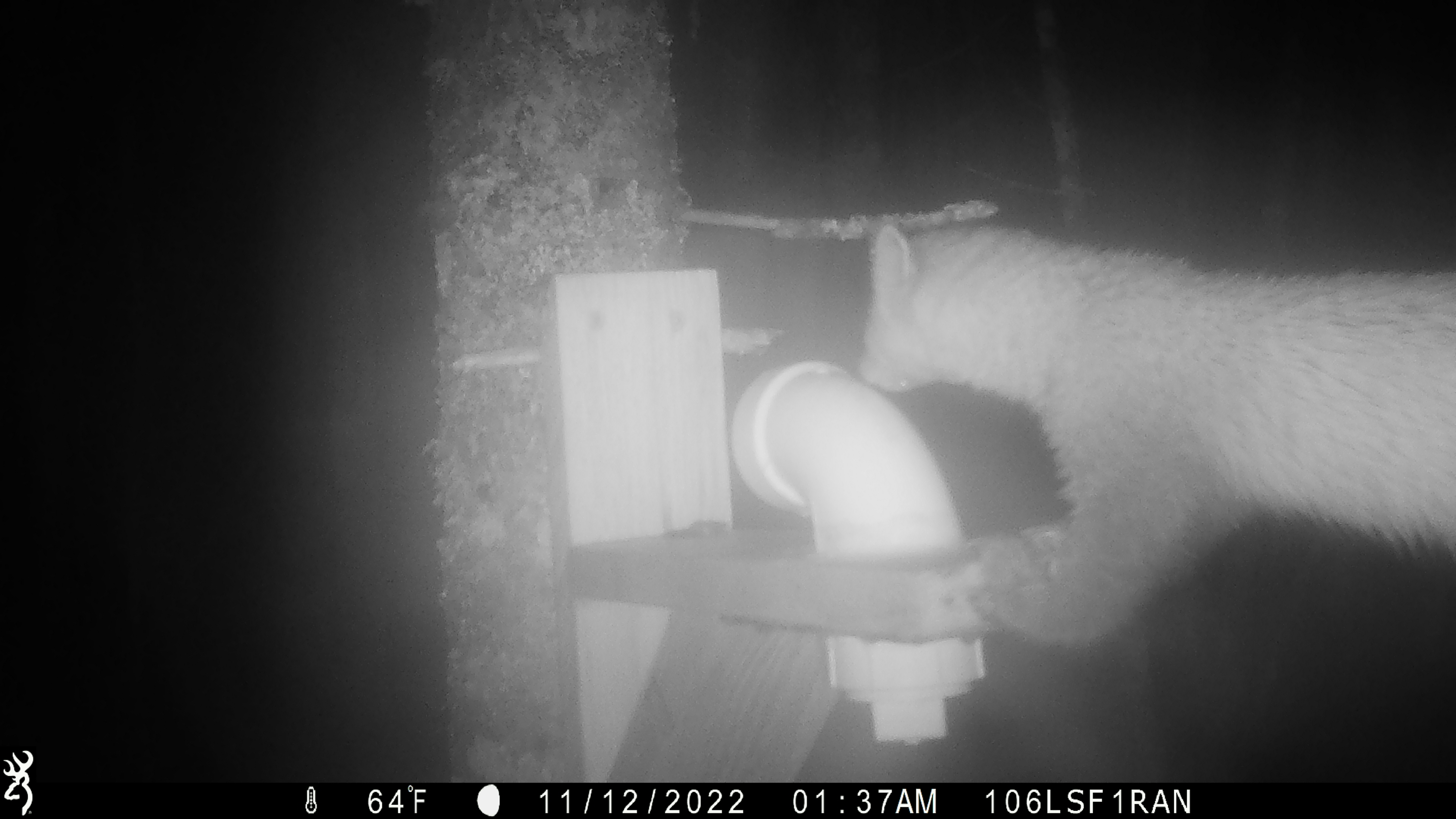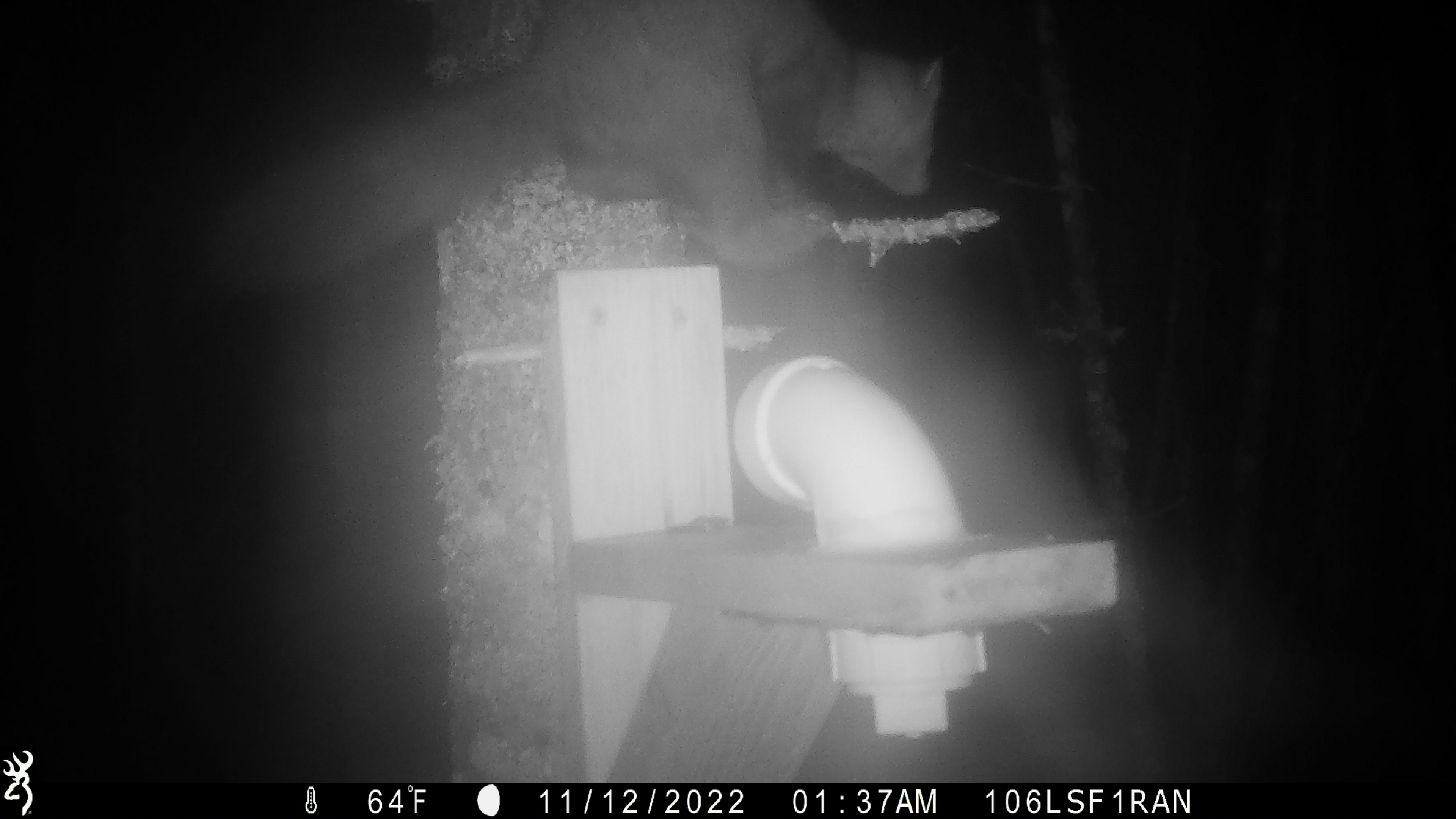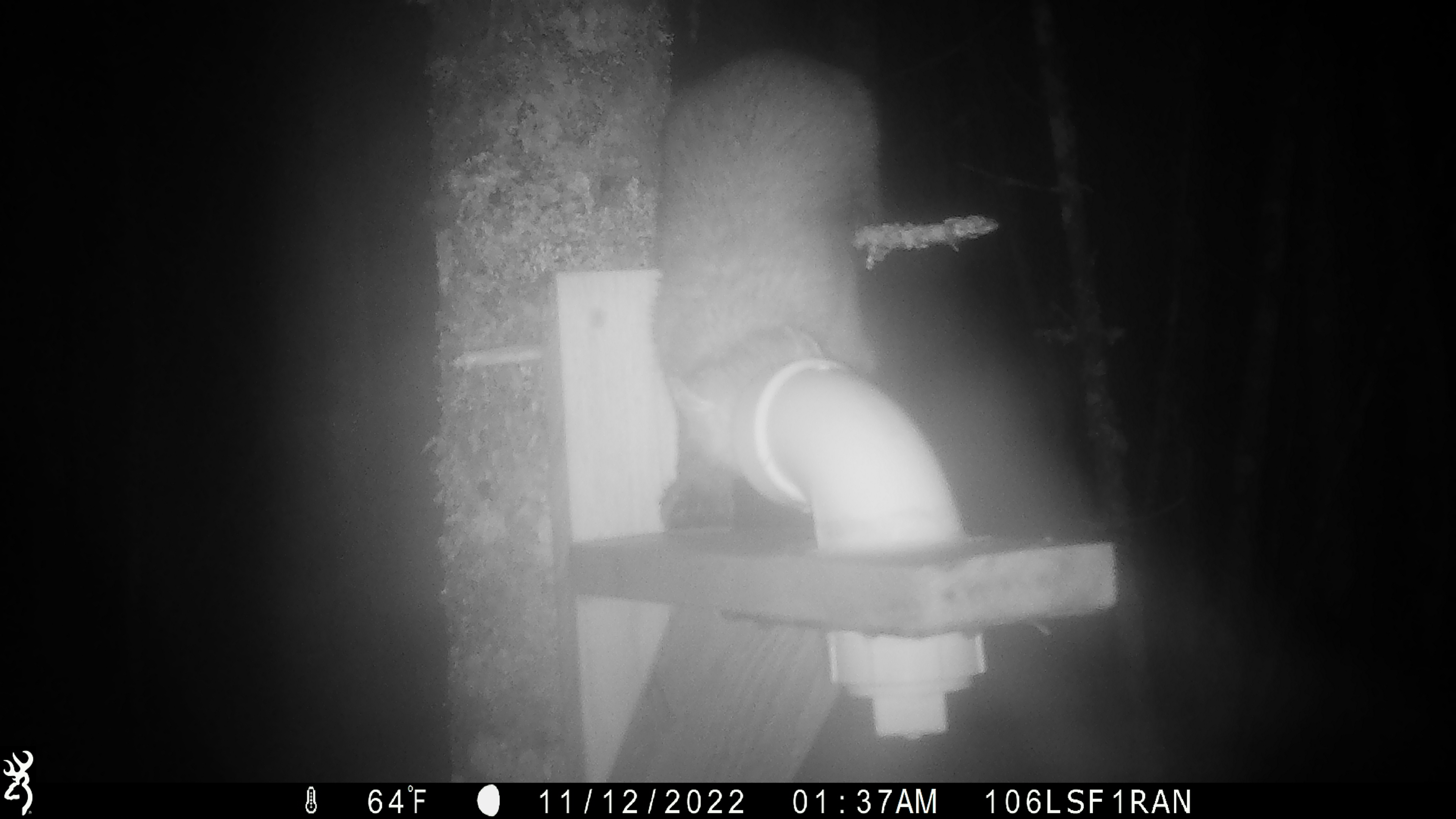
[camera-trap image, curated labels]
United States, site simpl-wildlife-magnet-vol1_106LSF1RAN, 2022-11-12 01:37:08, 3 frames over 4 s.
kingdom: Animalia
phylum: Chordata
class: Mammalia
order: Carnivora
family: Mustelidae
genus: Martes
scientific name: Martes americana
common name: american marten